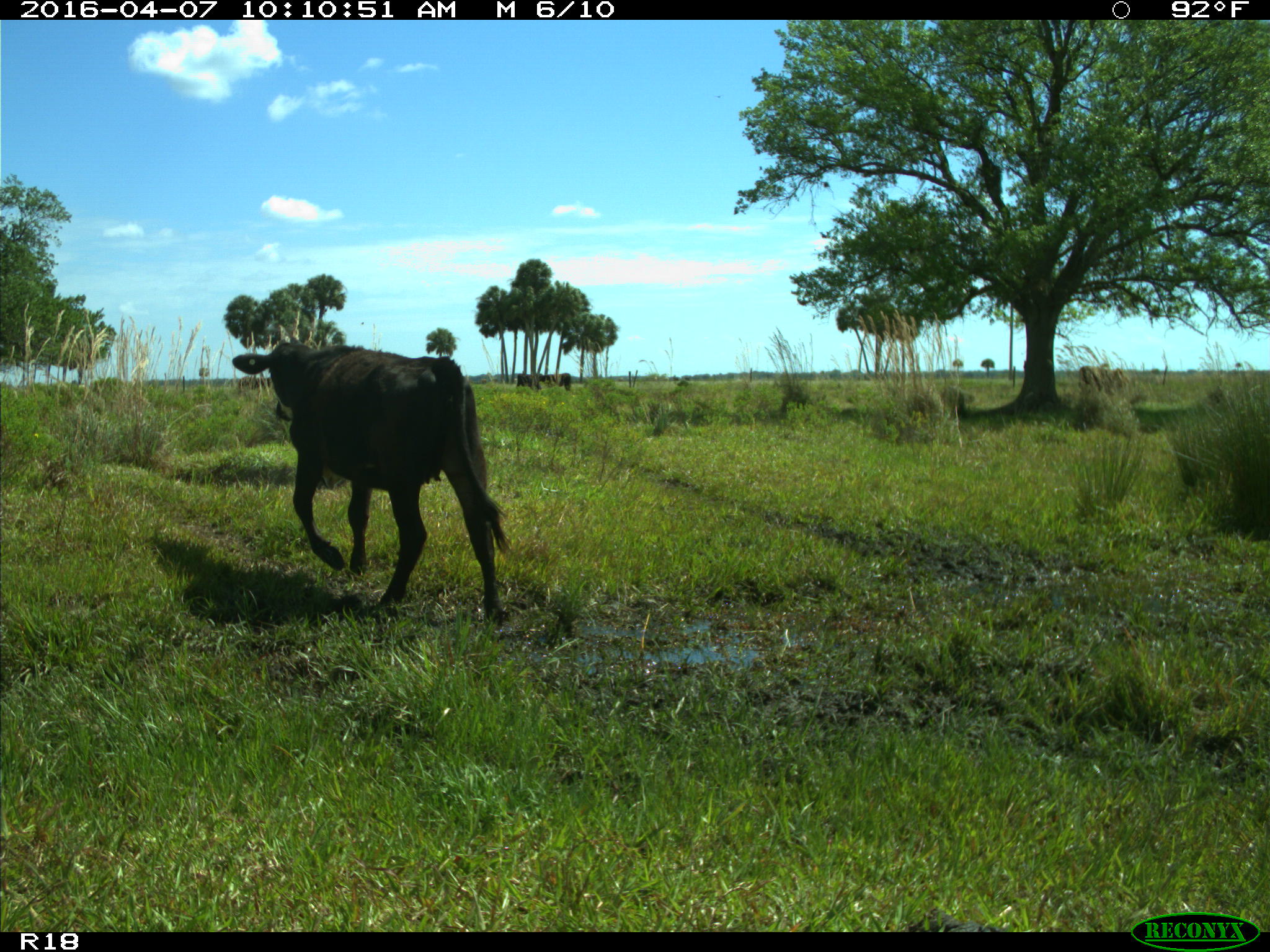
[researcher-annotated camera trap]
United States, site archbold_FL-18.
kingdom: Animalia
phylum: Chordata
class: Mammalia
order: Artiodactyla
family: Bovidae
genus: Bos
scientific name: Bos taurus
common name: domestic cow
Bos taurus (domestic cow).